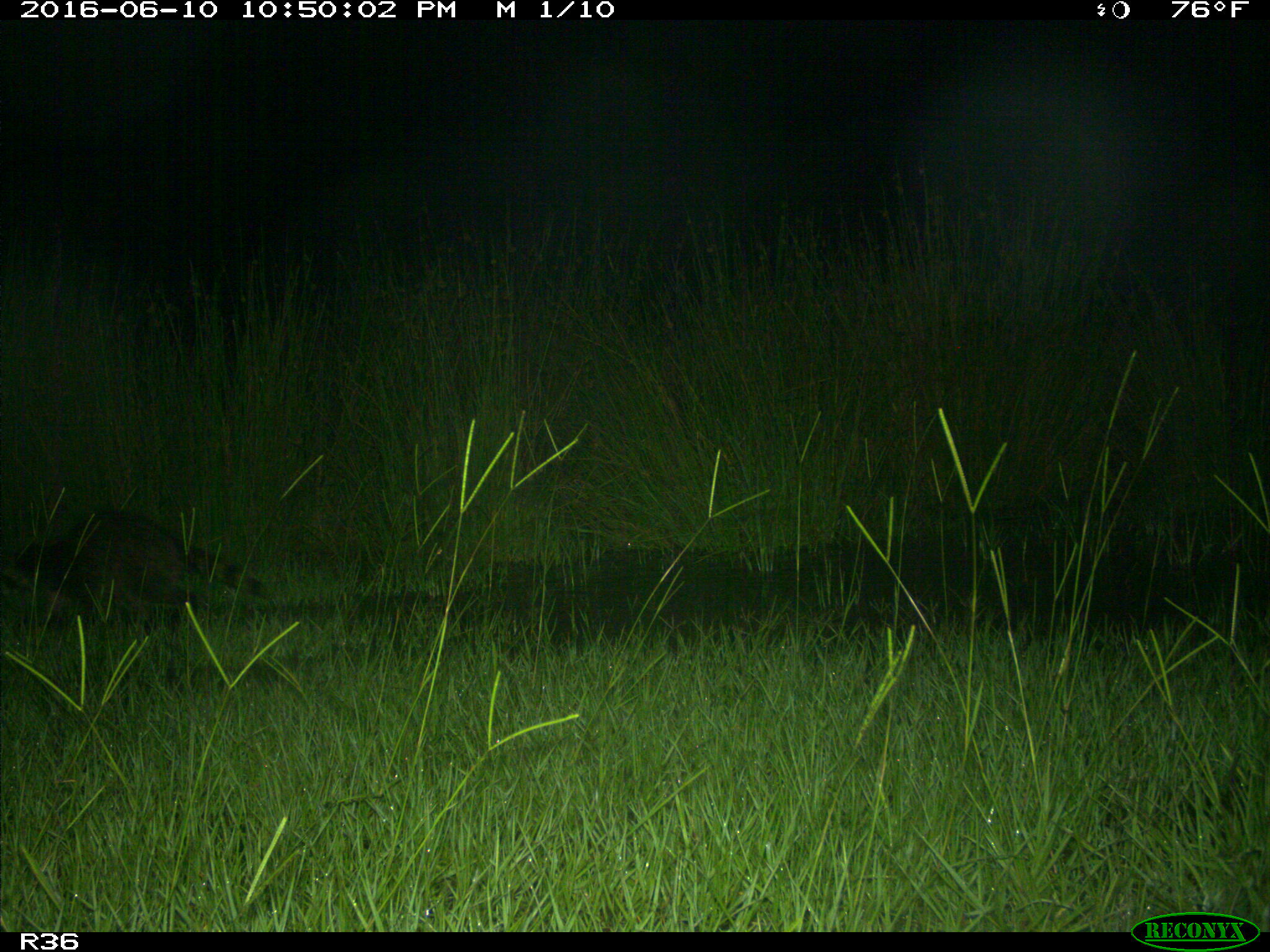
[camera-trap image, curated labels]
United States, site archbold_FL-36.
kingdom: Animalia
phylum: Chordata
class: Mammalia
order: Carnivora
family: Procyonidae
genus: Procyon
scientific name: Procyon lotor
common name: common raccoon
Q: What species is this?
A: Procyon lotor (common raccoon).